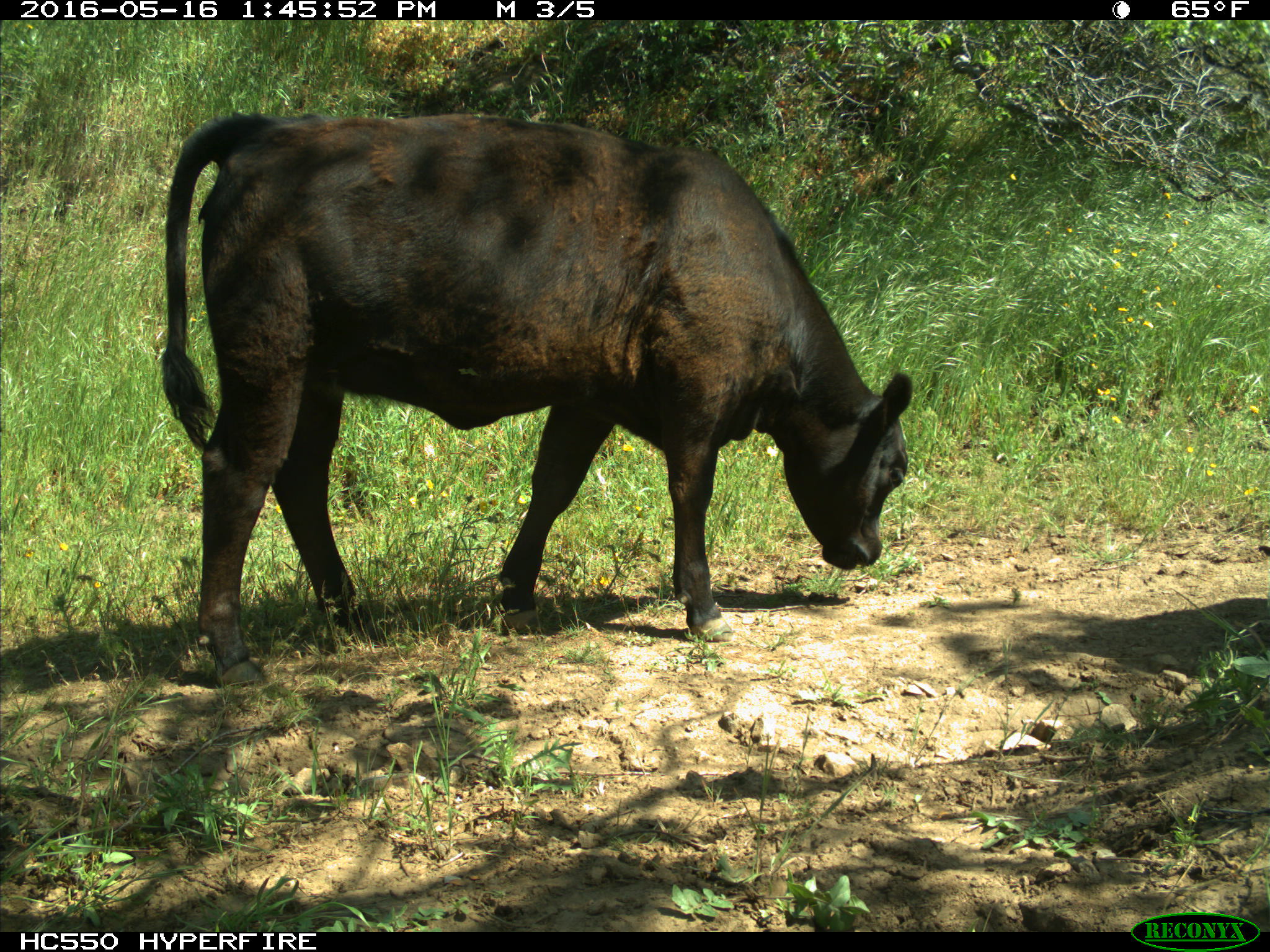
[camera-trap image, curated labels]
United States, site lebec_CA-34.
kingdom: Animalia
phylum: Chordata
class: Mammalia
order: Artiodactyla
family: Bovidae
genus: Bos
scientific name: Bos taurus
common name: domestic cow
Bos taurus (domestic cow).